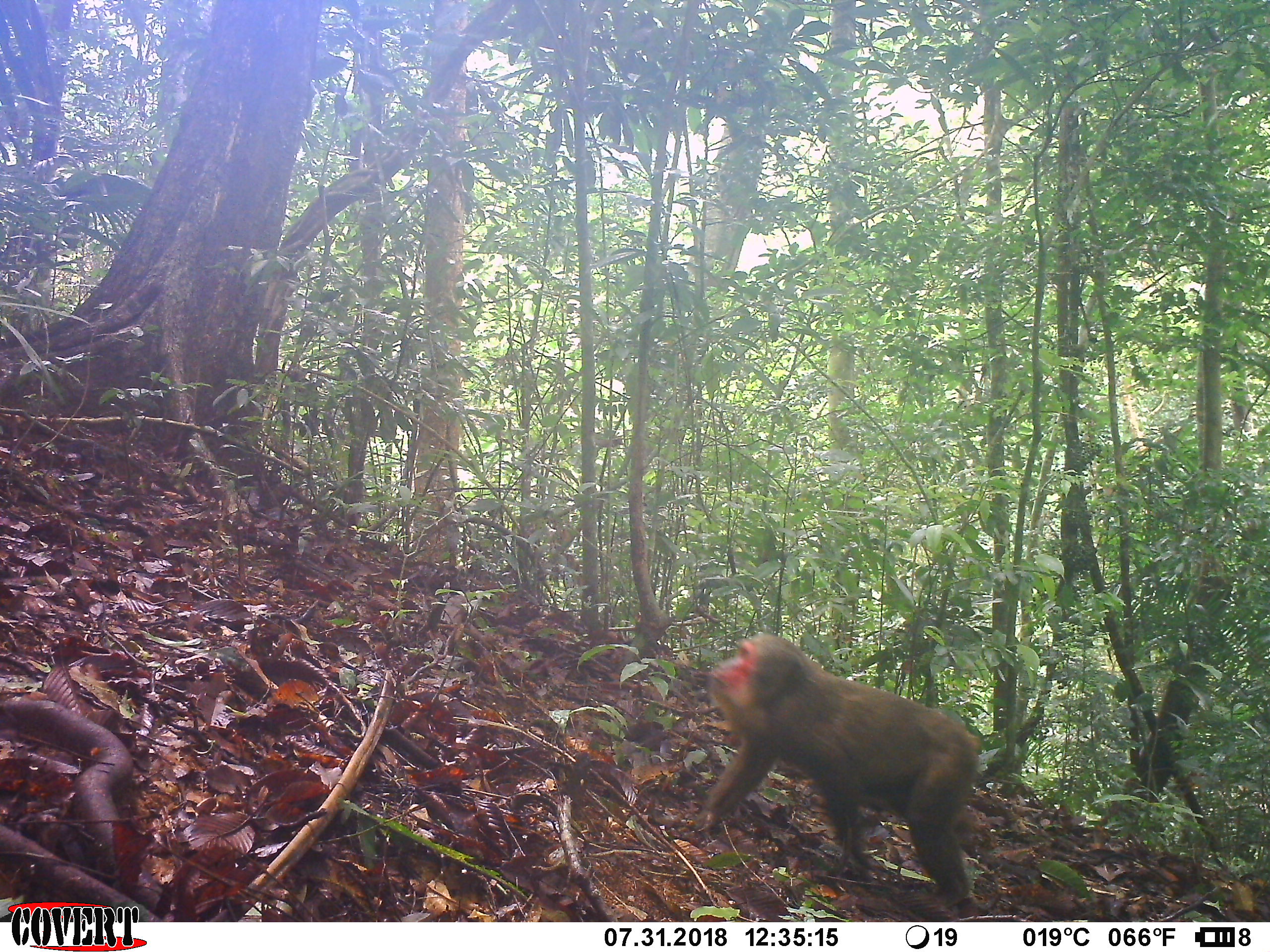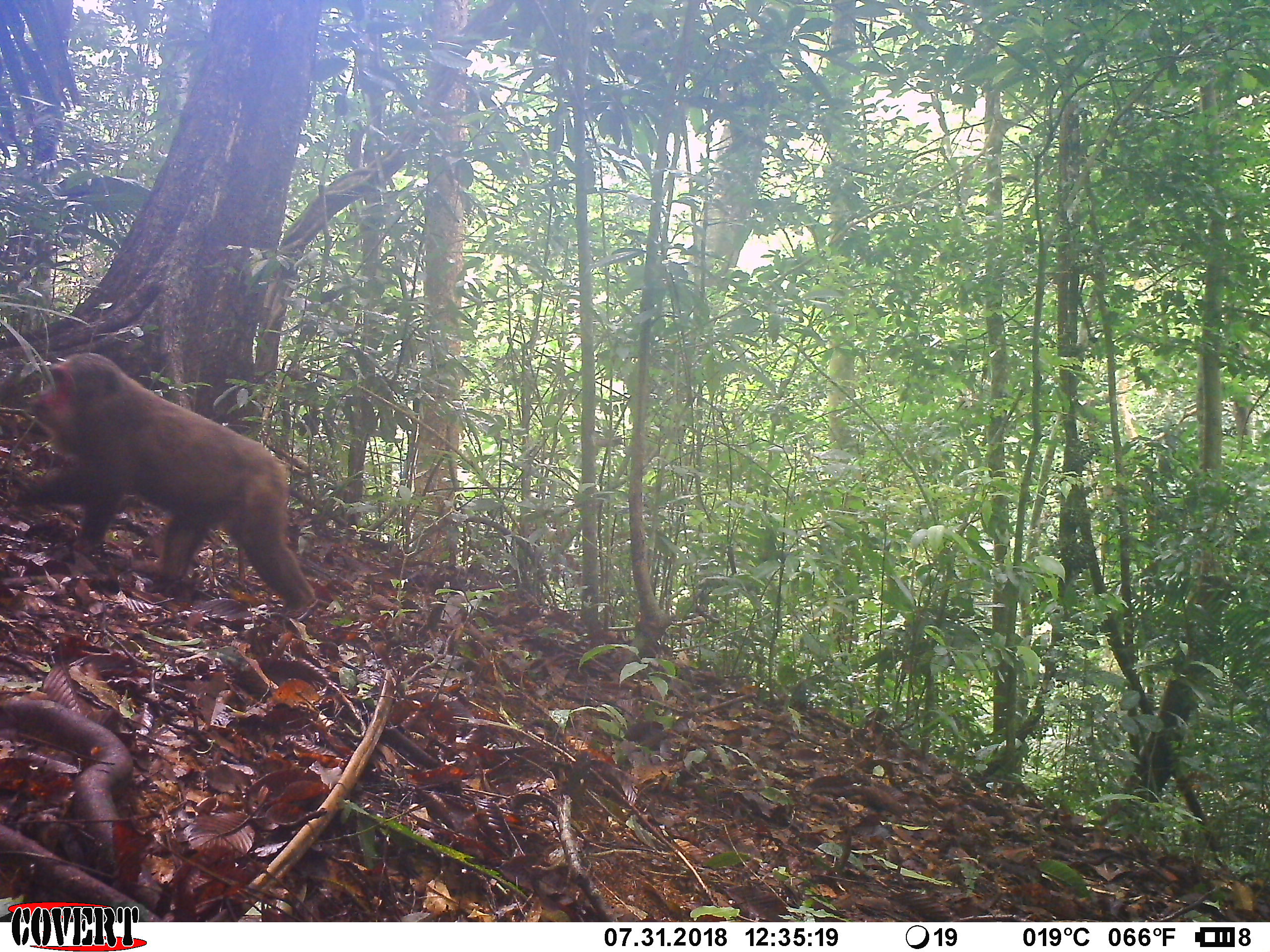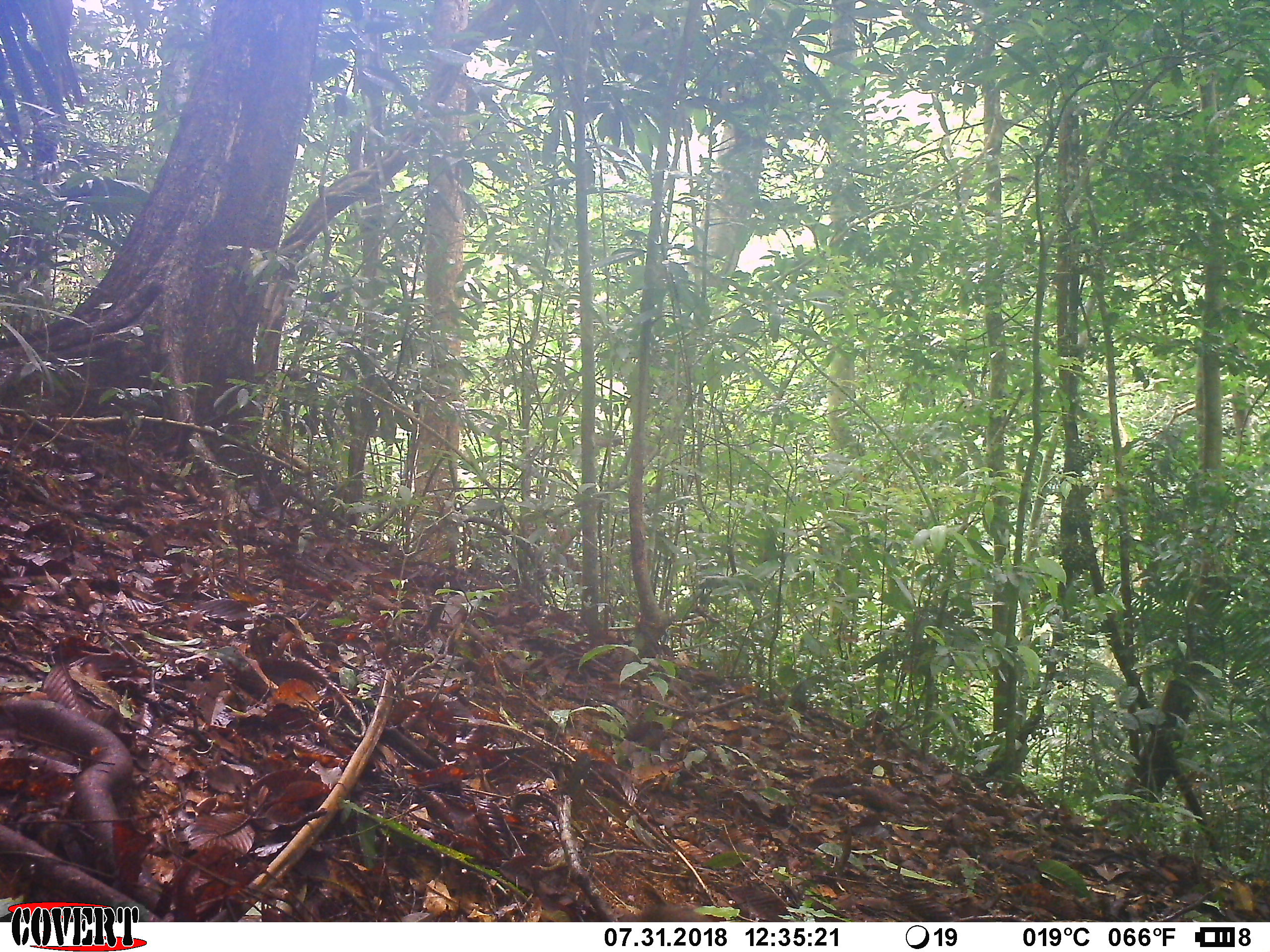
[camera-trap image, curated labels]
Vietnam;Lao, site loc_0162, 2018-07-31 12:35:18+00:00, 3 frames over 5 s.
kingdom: Animalia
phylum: Chordata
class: Mammalia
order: Primates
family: Cercopithecidae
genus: Macaca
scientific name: Macaca arctoides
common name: stump-tailed macaque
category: stump tailed macaque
Stump tailed macaque (stump-tailed macaque) (Macaca arctoides). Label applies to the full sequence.